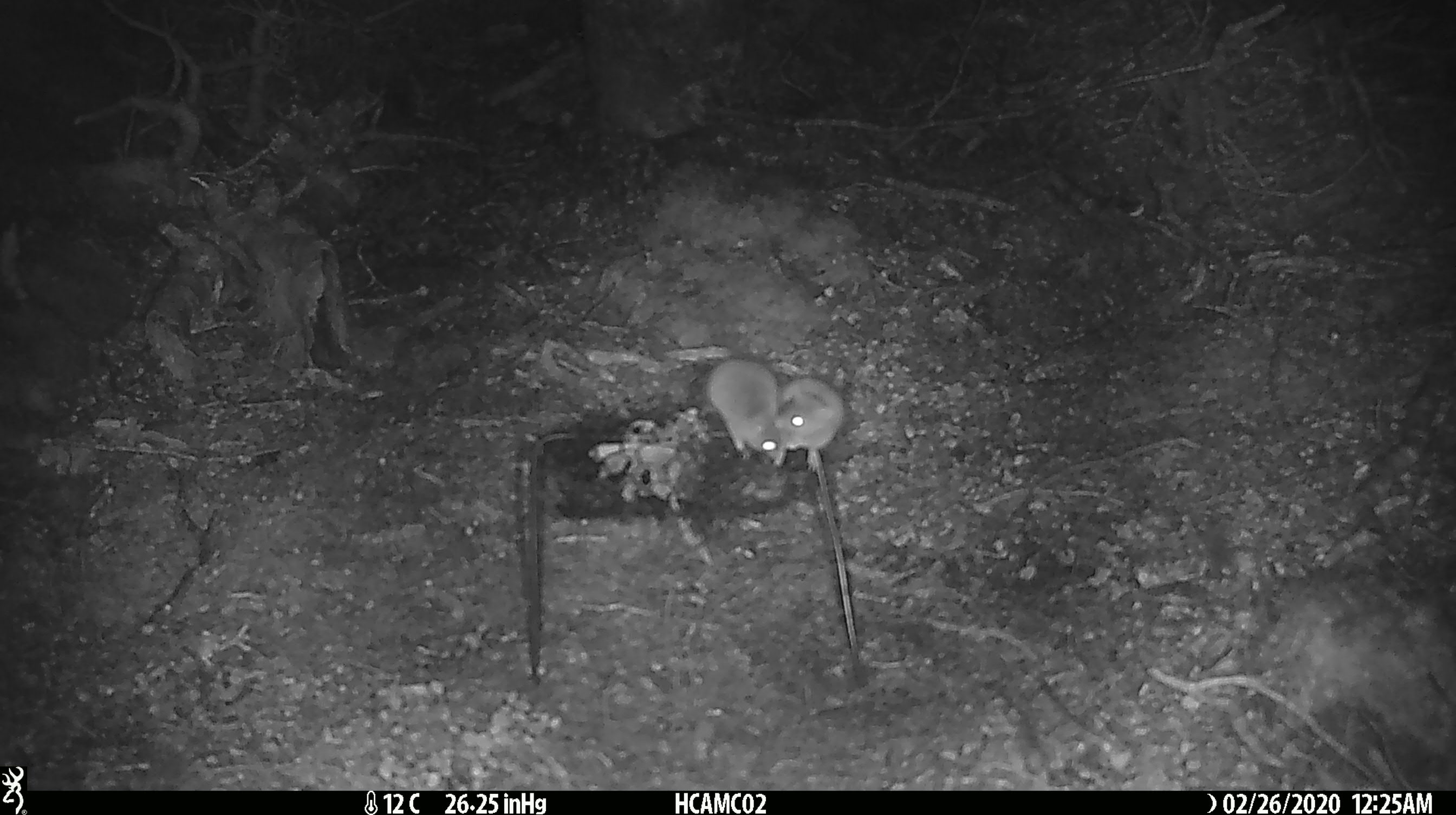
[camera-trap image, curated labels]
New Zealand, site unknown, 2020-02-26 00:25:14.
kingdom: Animalia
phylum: Chordata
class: Mammalia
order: Rodentia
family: Muridae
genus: Mus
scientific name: Mus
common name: mouse